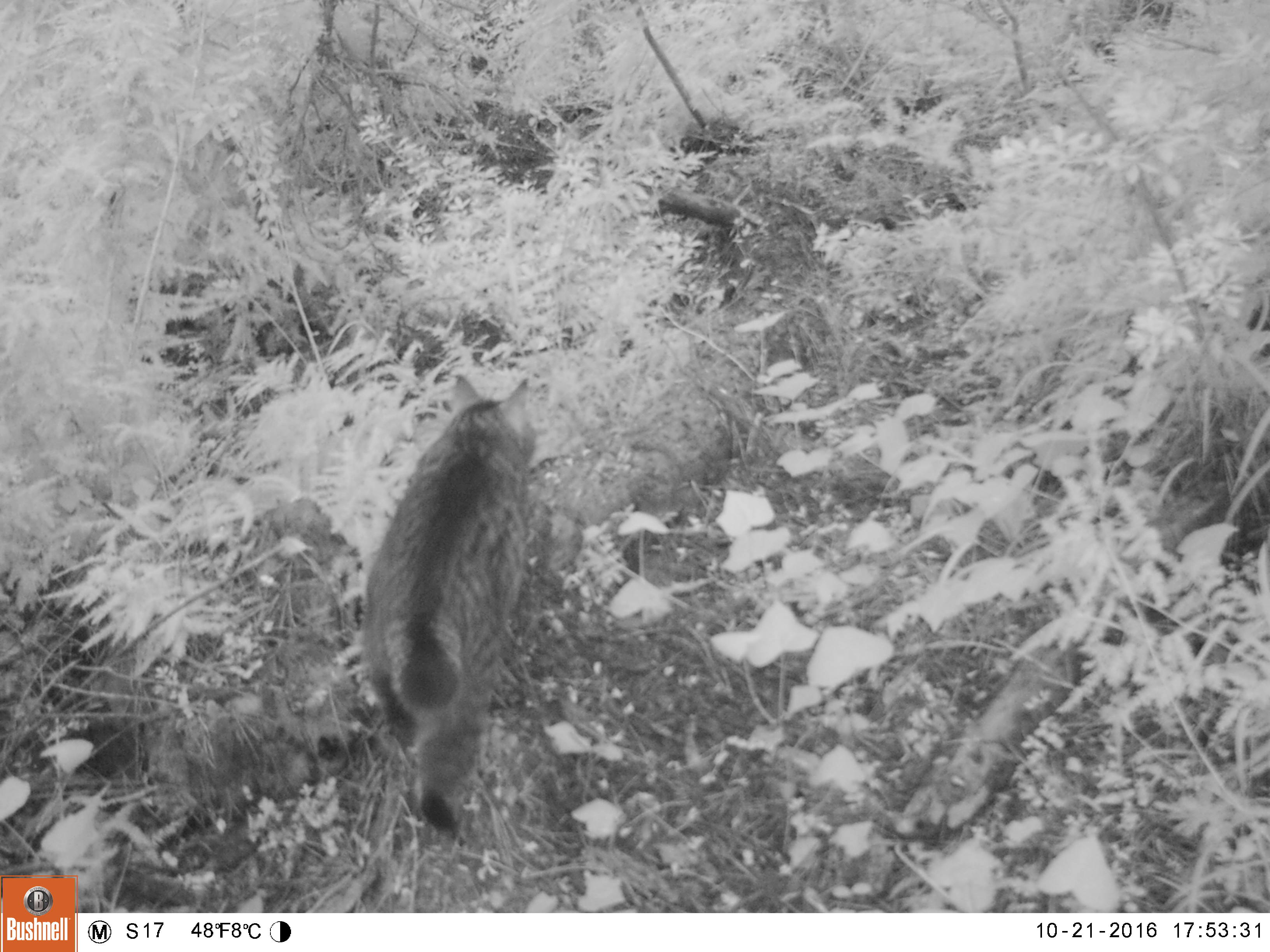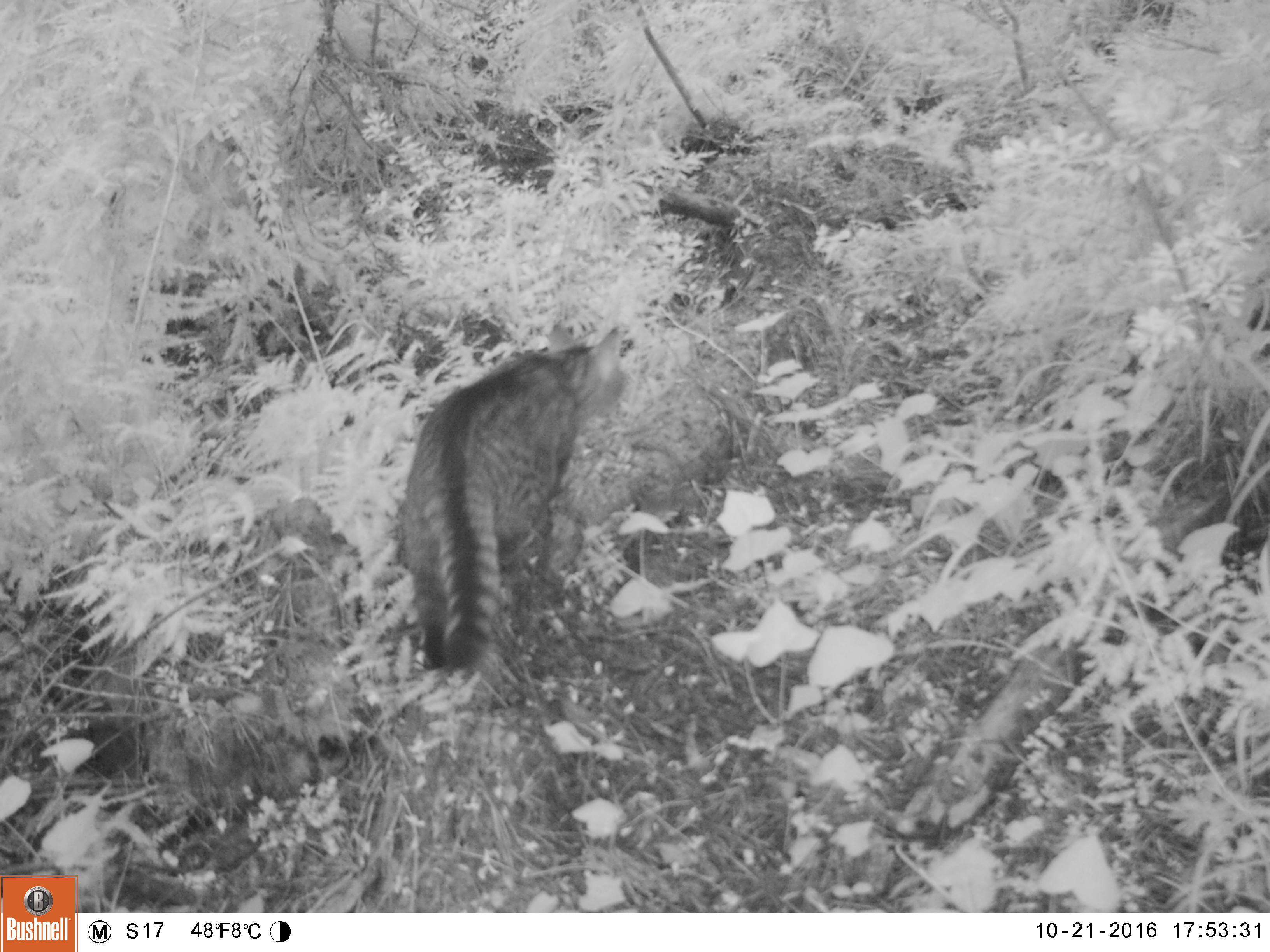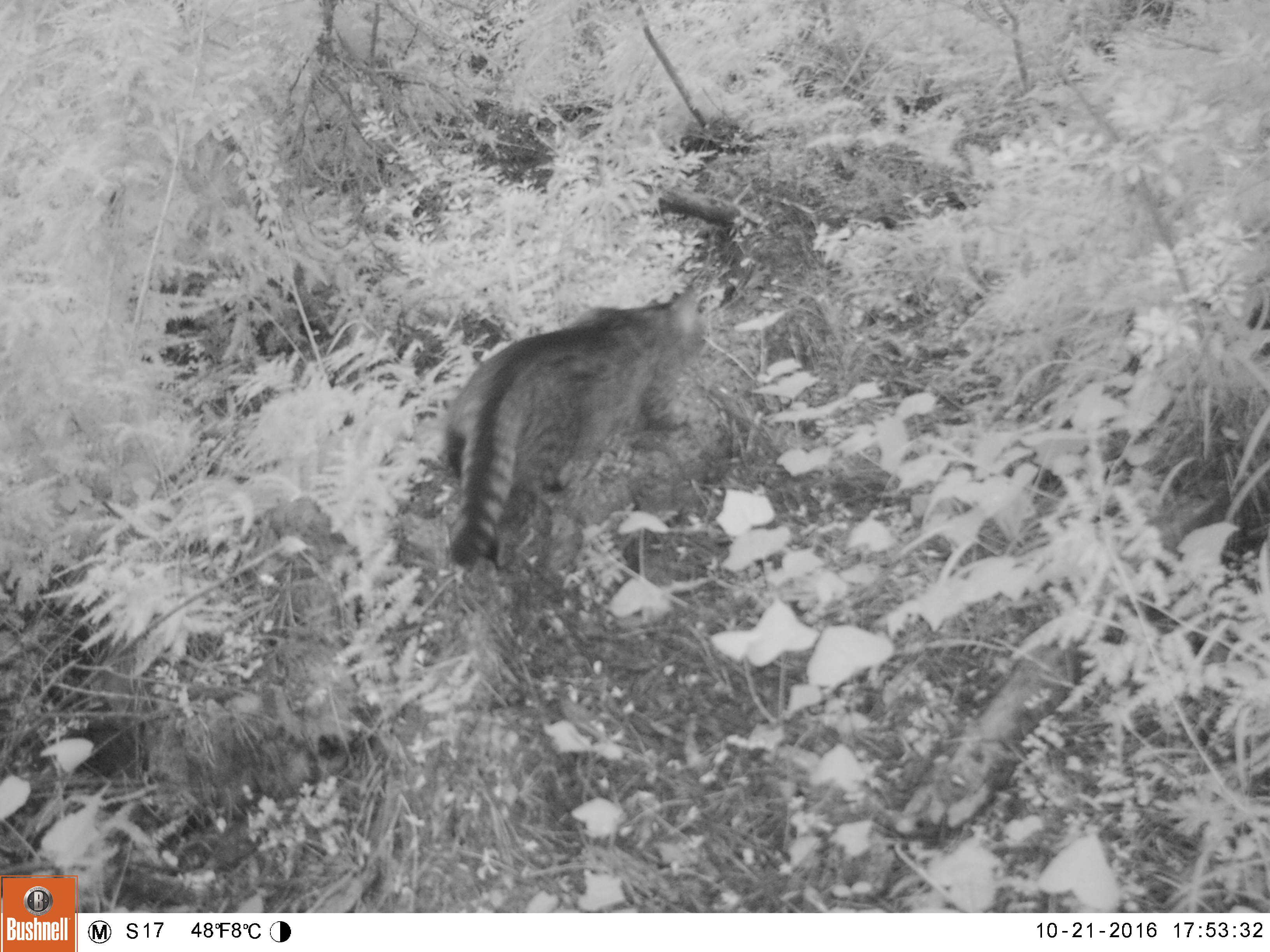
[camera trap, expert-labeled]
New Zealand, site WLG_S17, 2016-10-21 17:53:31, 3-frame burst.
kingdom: Animalia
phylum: Chordata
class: Mammalia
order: Carnivora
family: Felidae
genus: Felis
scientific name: Felis catus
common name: domestic cat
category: cat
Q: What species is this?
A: Cat (domestic cat) (Felis catus).